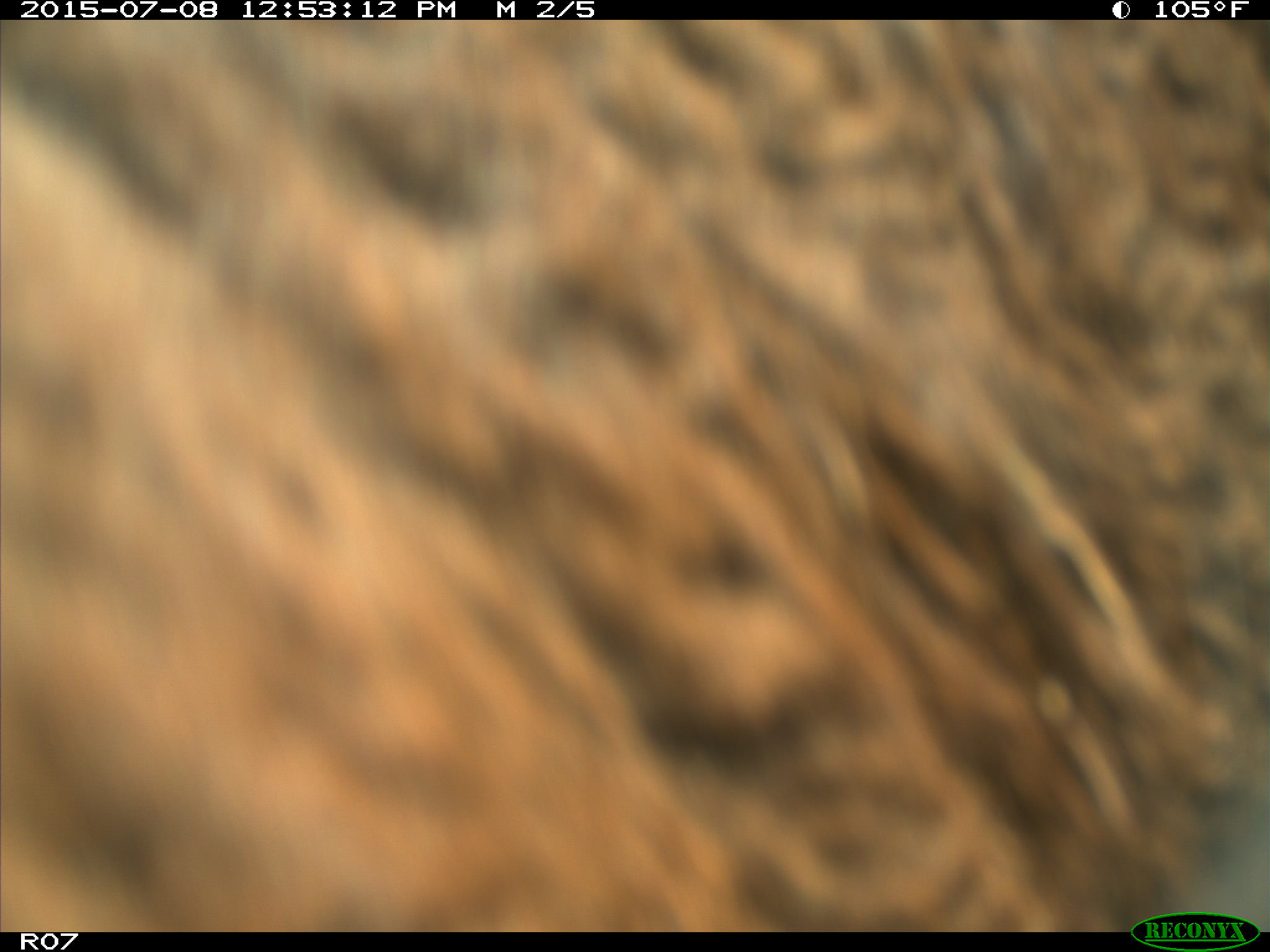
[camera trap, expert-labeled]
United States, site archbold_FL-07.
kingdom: Animalia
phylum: Chordata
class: Mammalia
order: Artiodactyla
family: Bovidae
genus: Bos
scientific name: Bos taurus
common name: domestic cow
Bos taurus (domestic cow).